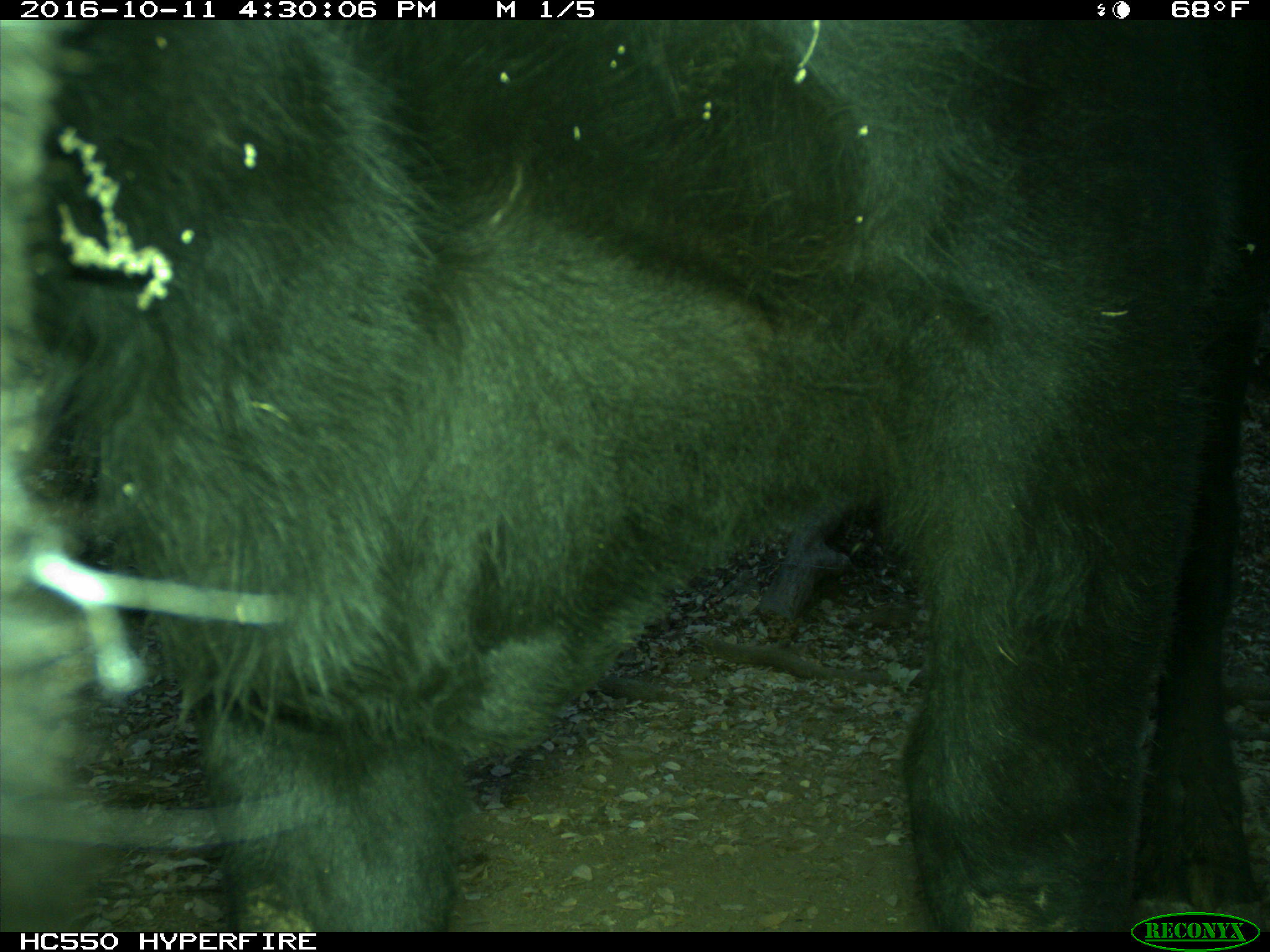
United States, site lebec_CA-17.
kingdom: Animalia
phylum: Chordata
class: Mammalia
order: Artiodactyla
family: Bovidae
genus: Bos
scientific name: Bos taurus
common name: domestic cow